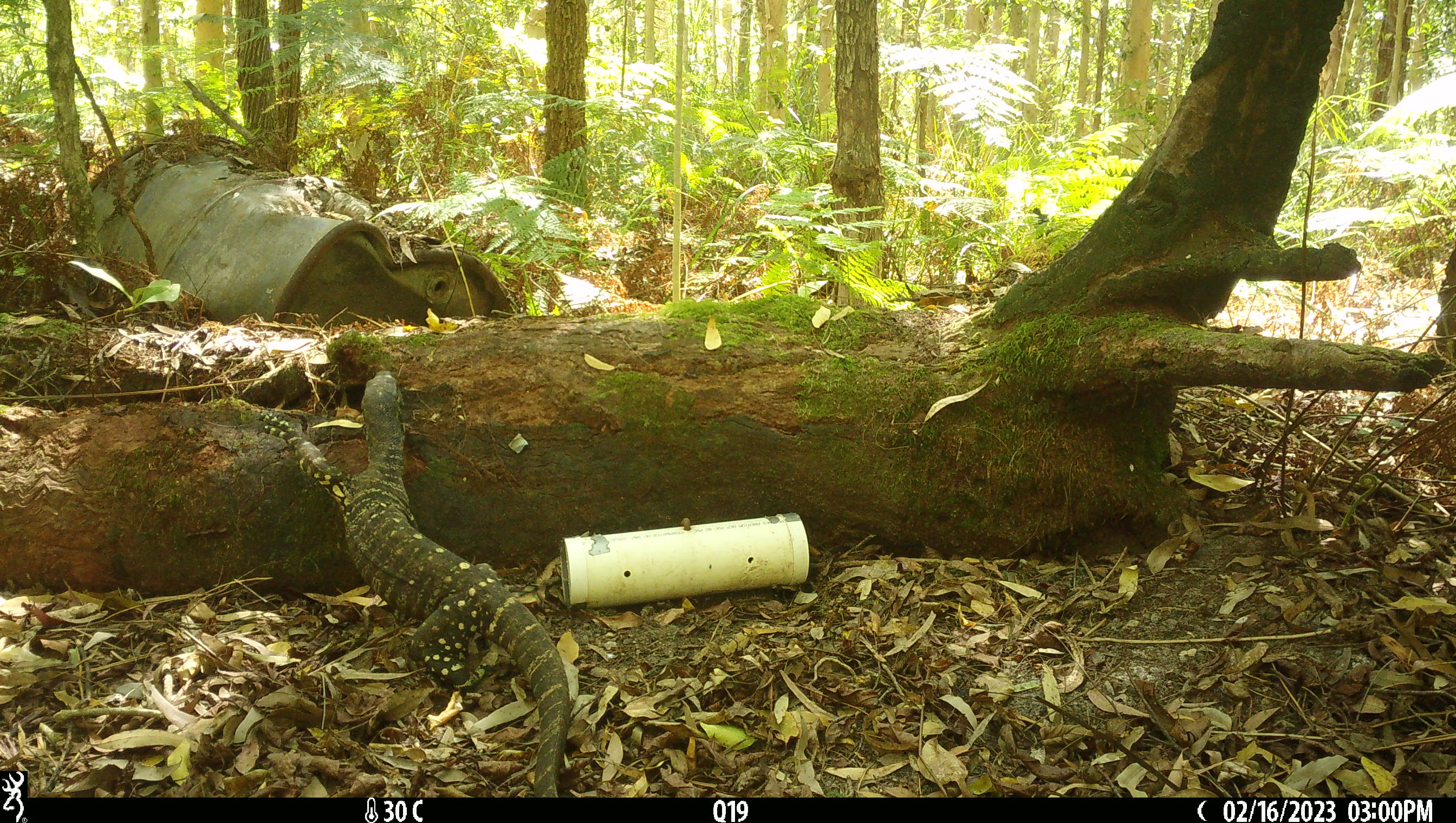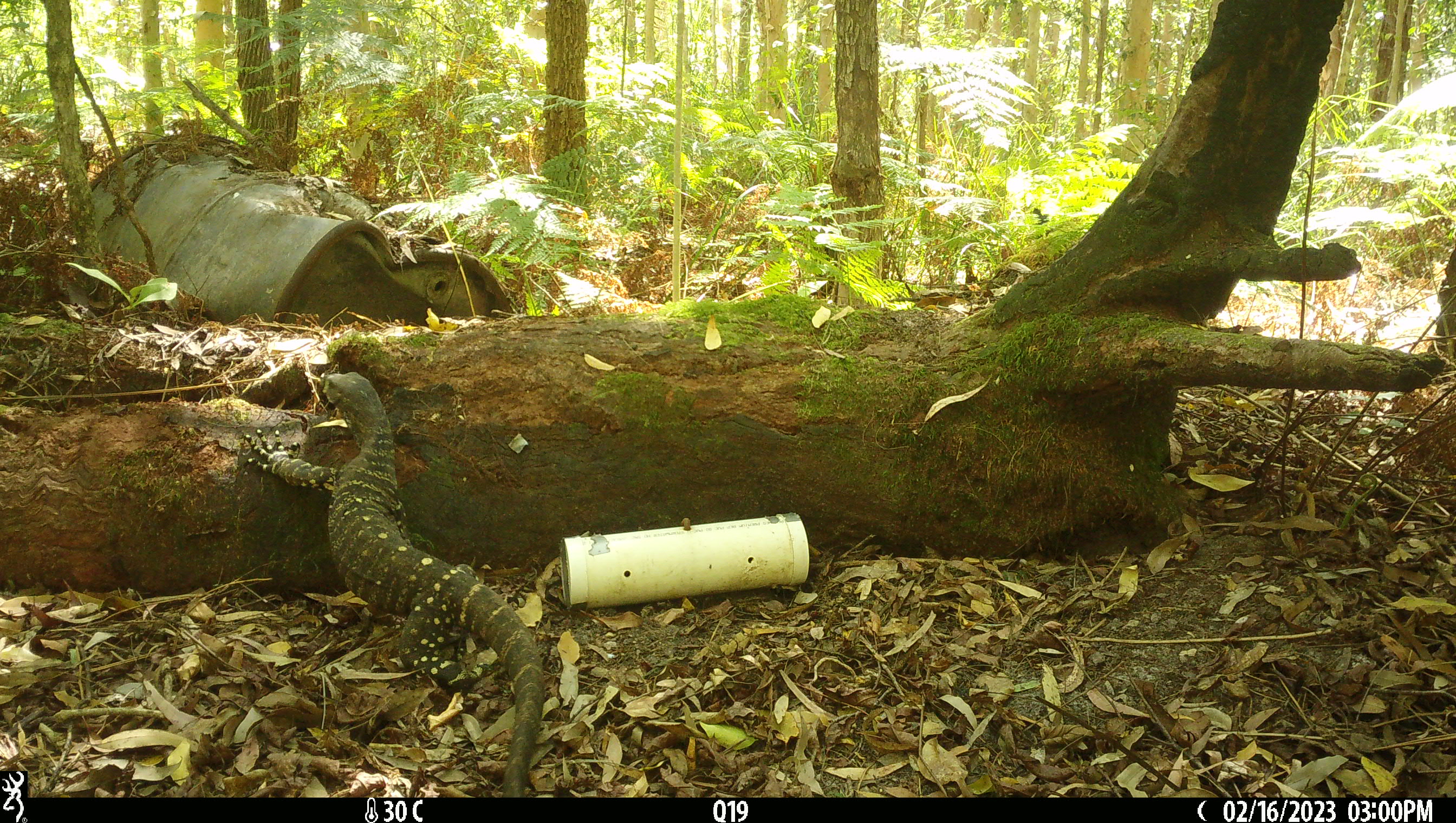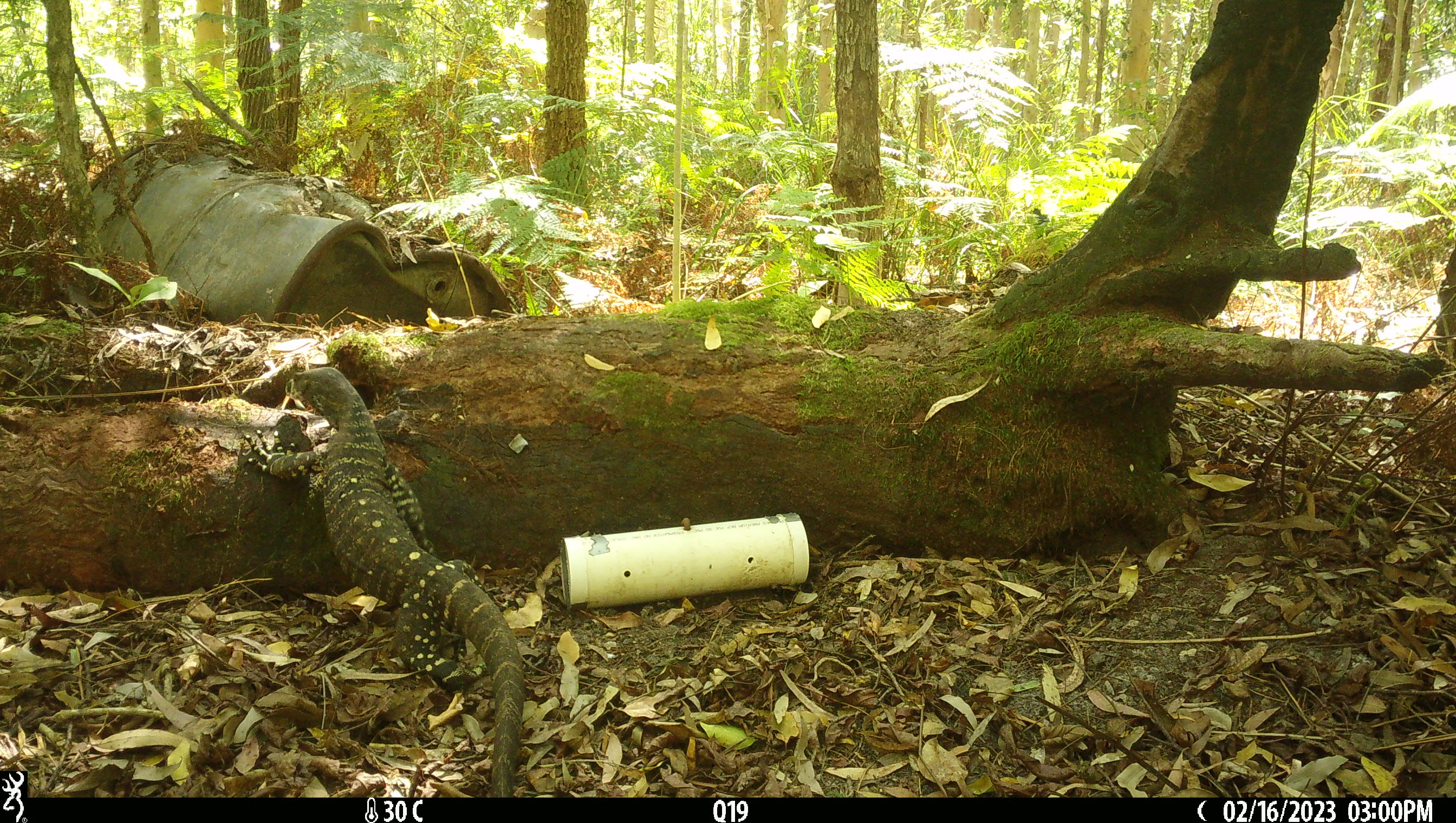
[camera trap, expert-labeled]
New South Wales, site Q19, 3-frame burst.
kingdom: Animalia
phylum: Chordata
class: Reptilia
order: Squamata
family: Varanidae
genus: Varanus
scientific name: Varanus varius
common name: lace monitor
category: goanna